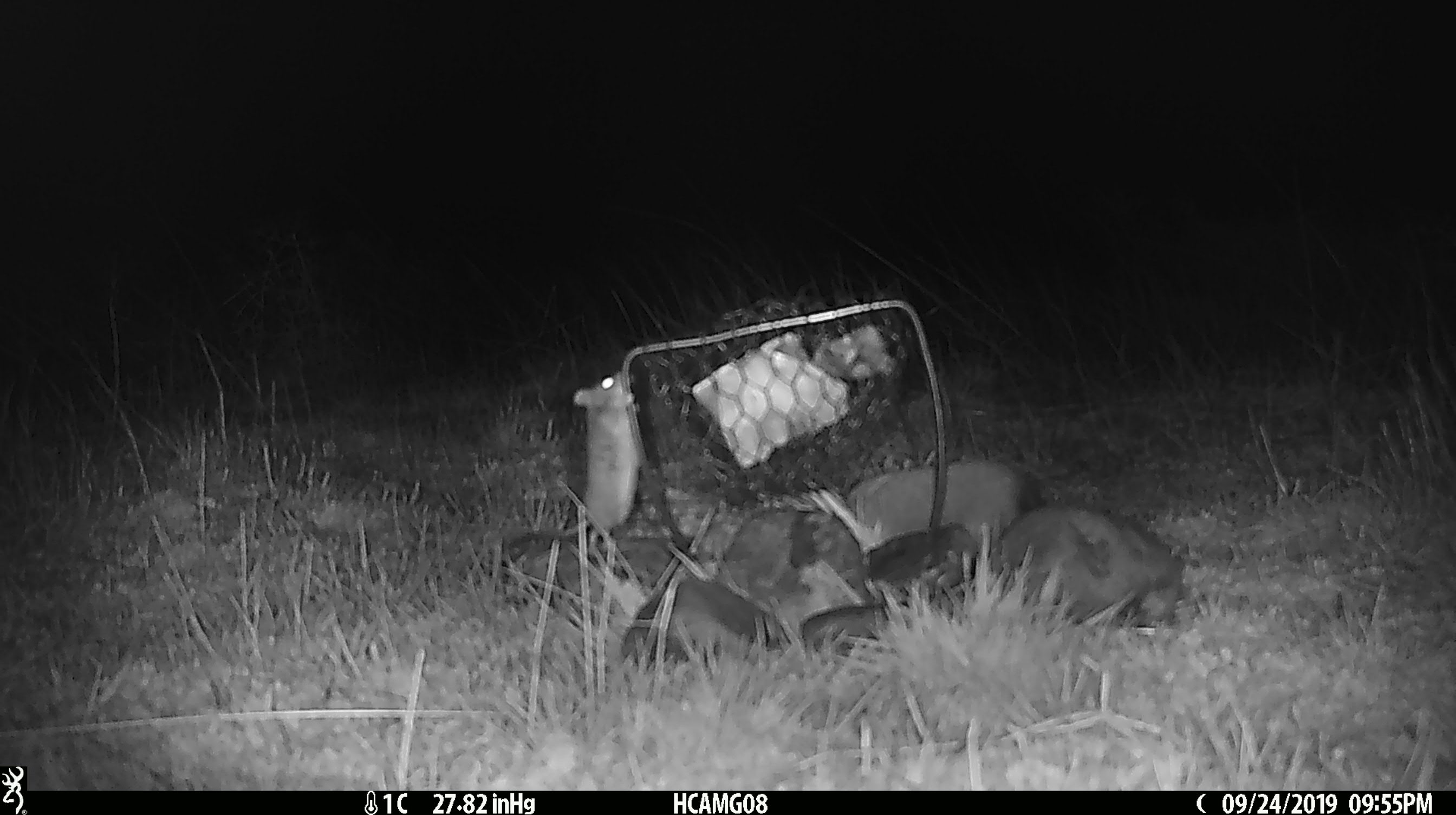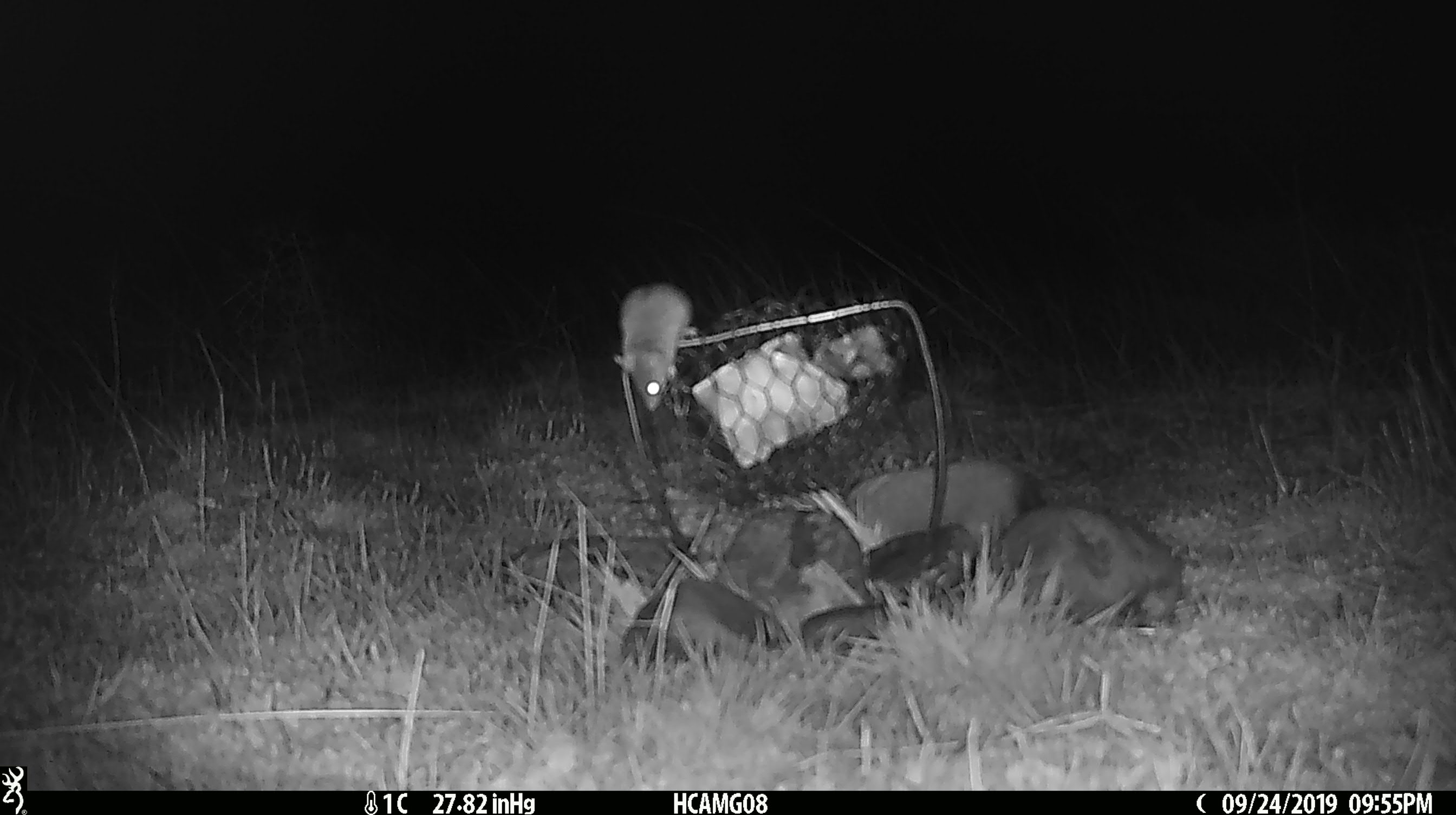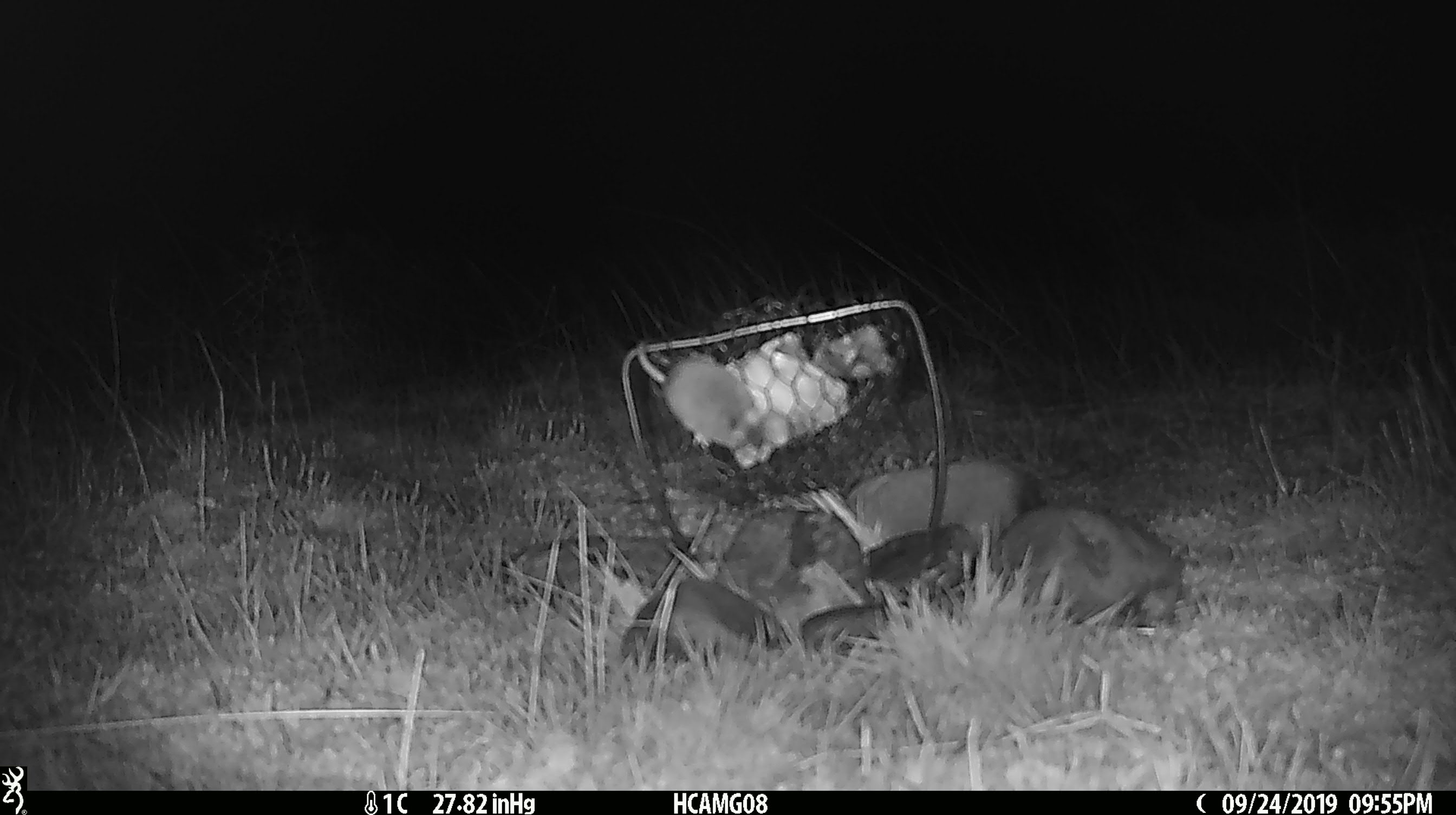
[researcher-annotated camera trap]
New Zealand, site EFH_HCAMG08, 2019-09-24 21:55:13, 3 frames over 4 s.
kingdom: Animalia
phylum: Chordata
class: Mammalia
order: Rodentia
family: Muridae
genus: Mus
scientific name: Mus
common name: mouse